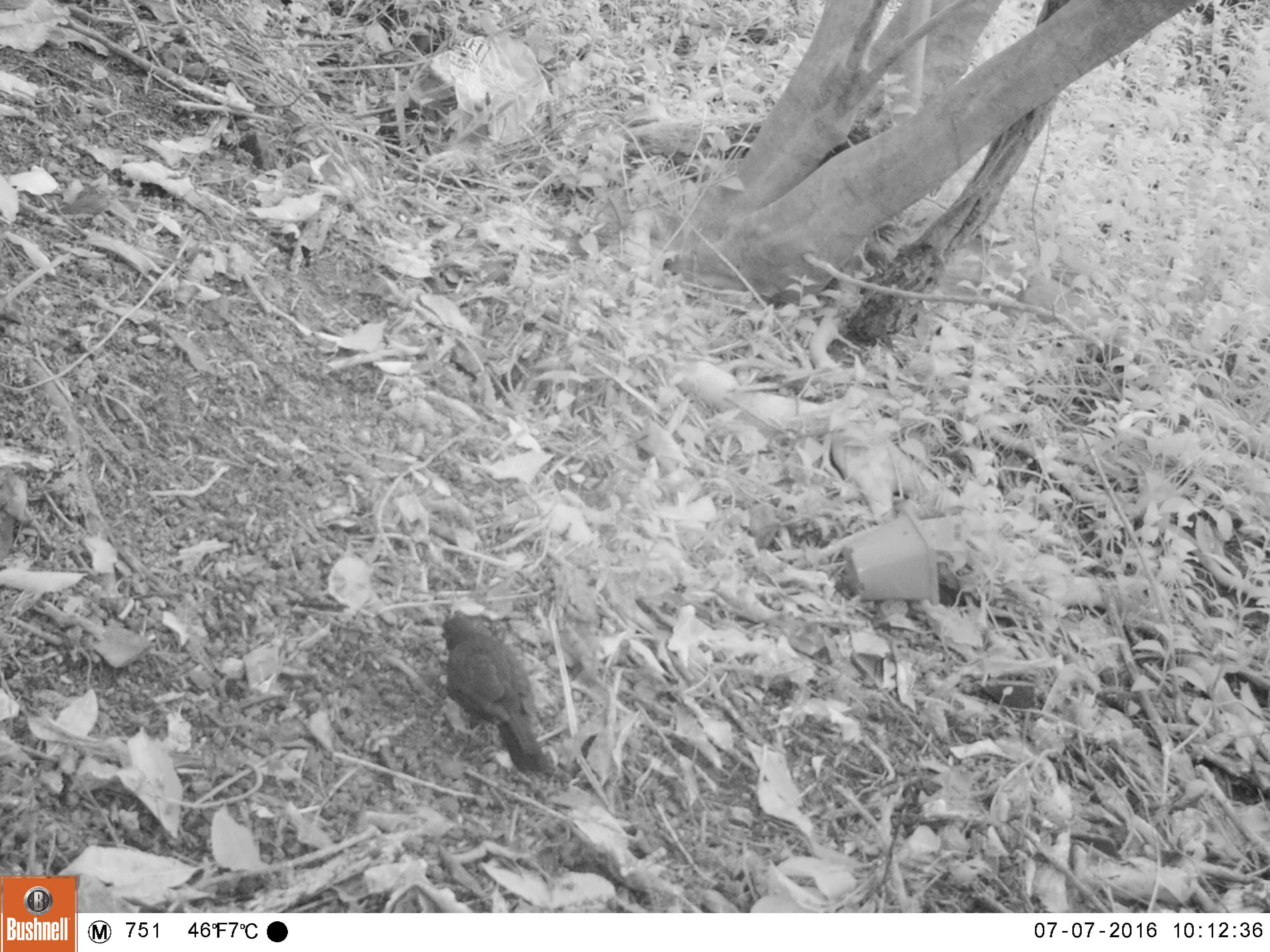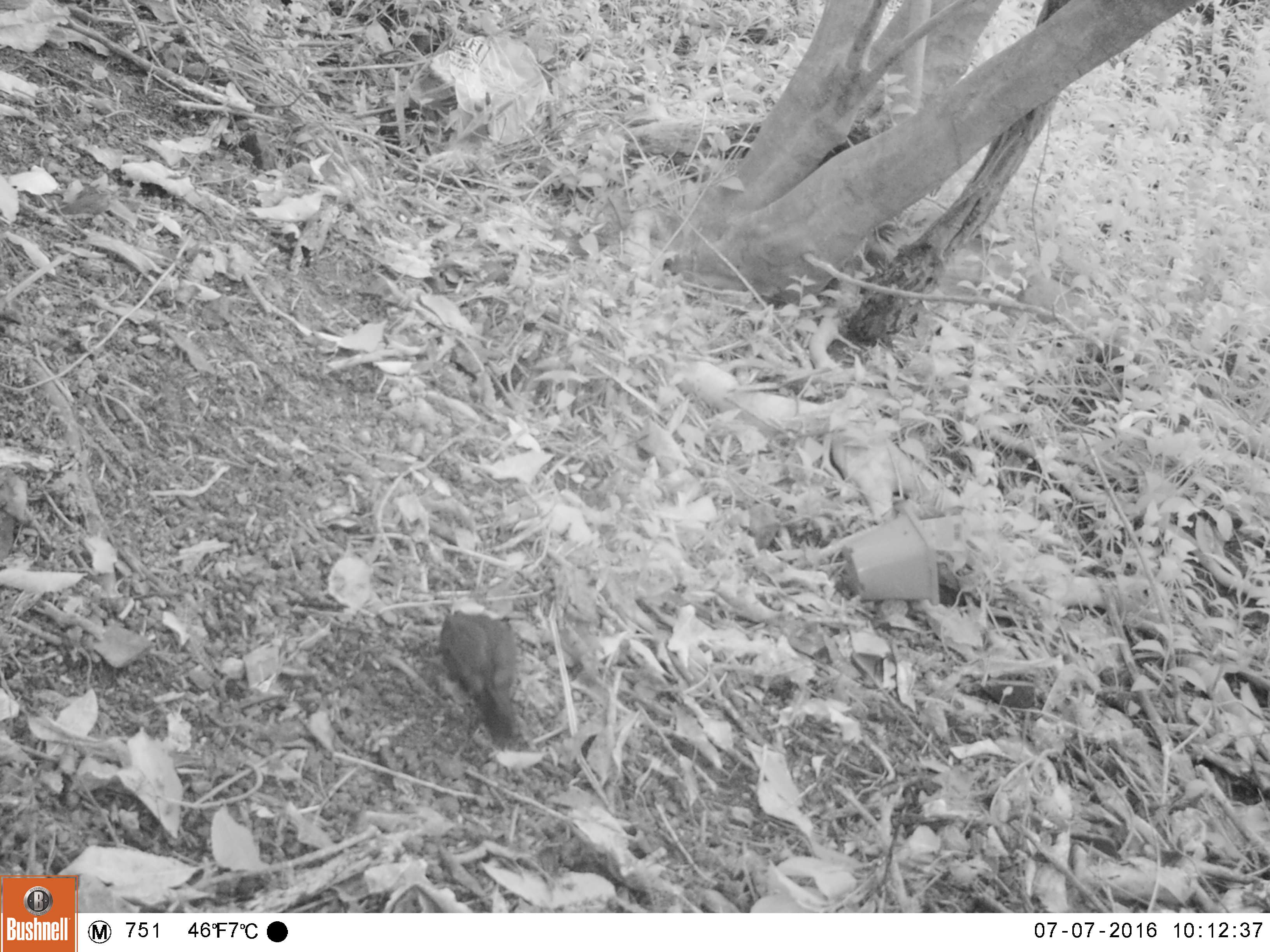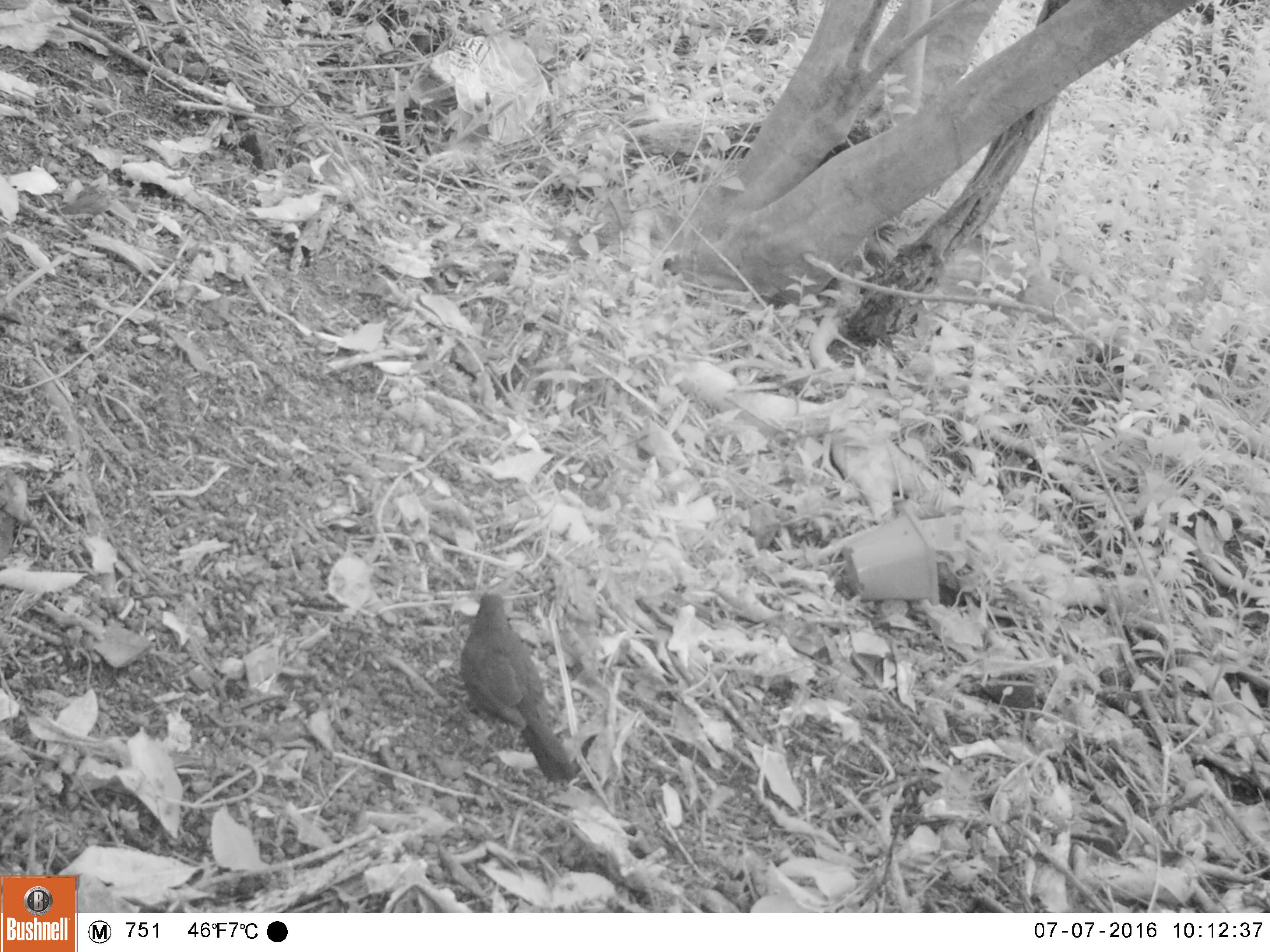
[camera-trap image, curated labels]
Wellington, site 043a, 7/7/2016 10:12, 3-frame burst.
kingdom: Animalia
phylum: Chordata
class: Aves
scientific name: Aves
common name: bird